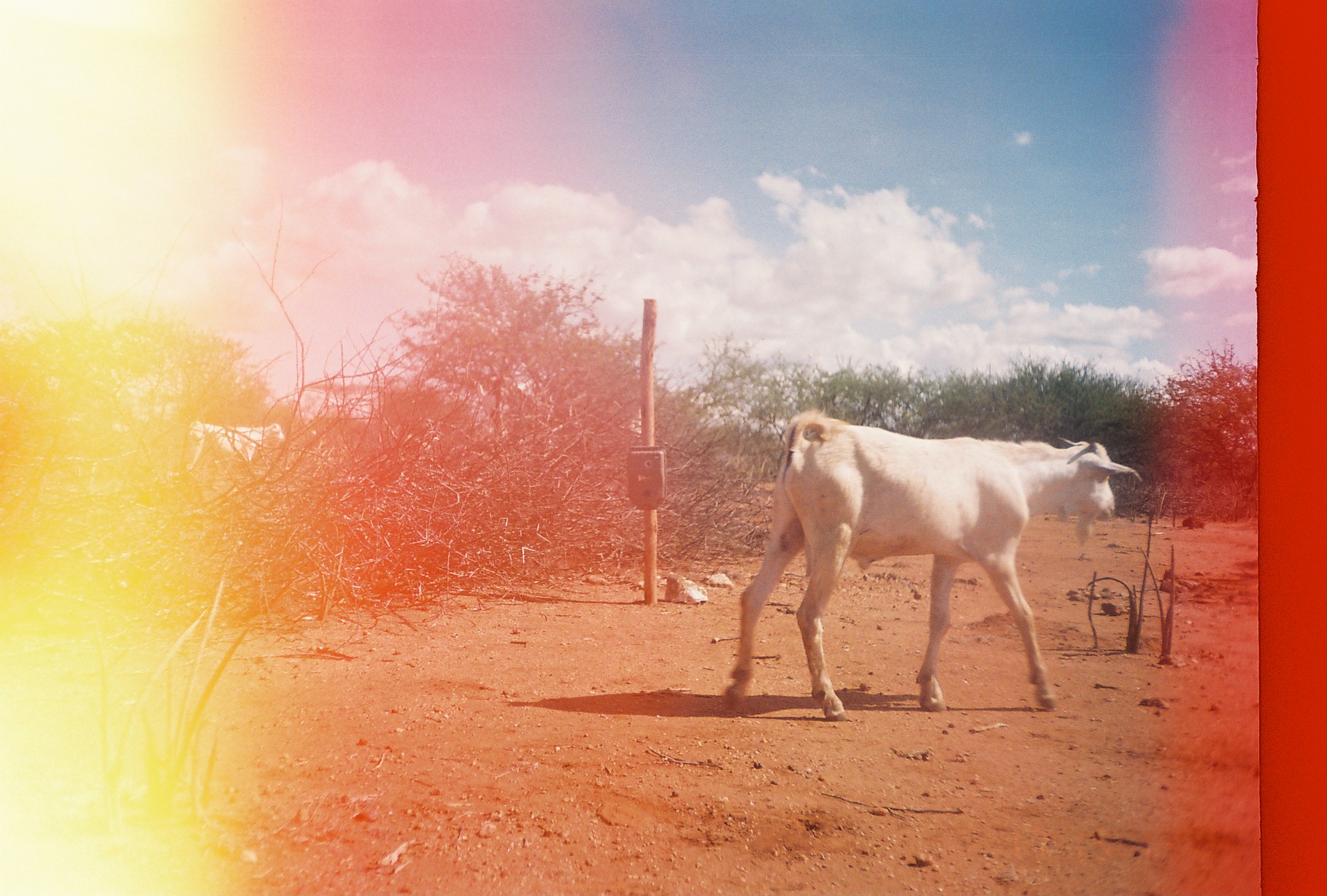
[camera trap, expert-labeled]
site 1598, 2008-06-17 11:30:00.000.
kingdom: Animalia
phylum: Chordata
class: Mammalia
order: Artiodactyla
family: Bovidae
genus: Capra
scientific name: Capra aegagrus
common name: wild goat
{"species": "Capra aegagrus (wild goat)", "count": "2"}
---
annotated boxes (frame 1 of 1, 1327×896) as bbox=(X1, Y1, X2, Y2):
capra aegagrus: bbox=(723, 408, 1143, 721)